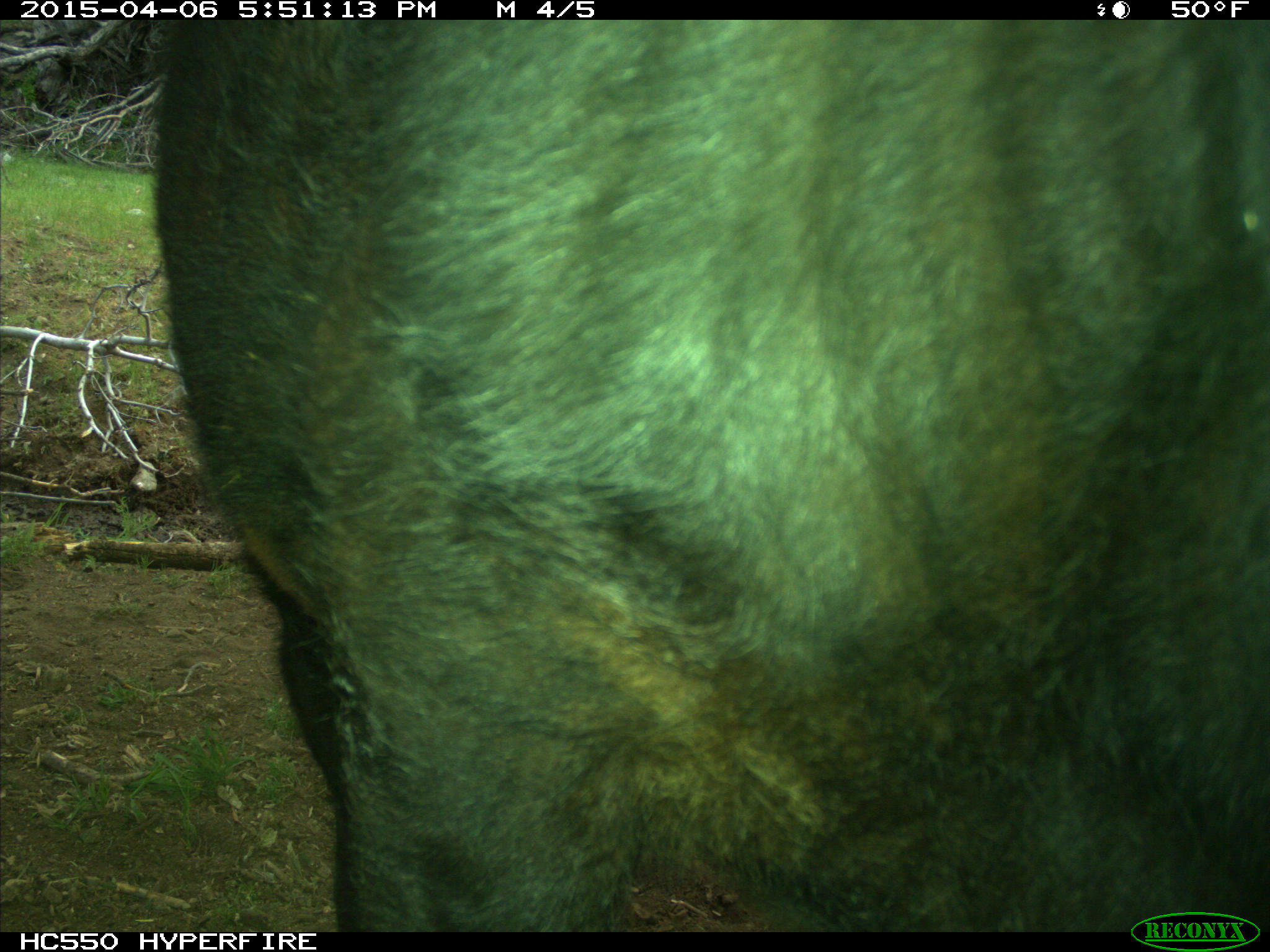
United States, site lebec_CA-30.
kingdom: Animalia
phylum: Chordata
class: Mammalia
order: Artiodactyla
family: Bovidae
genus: Bos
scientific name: Bos taurus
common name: domestic cow